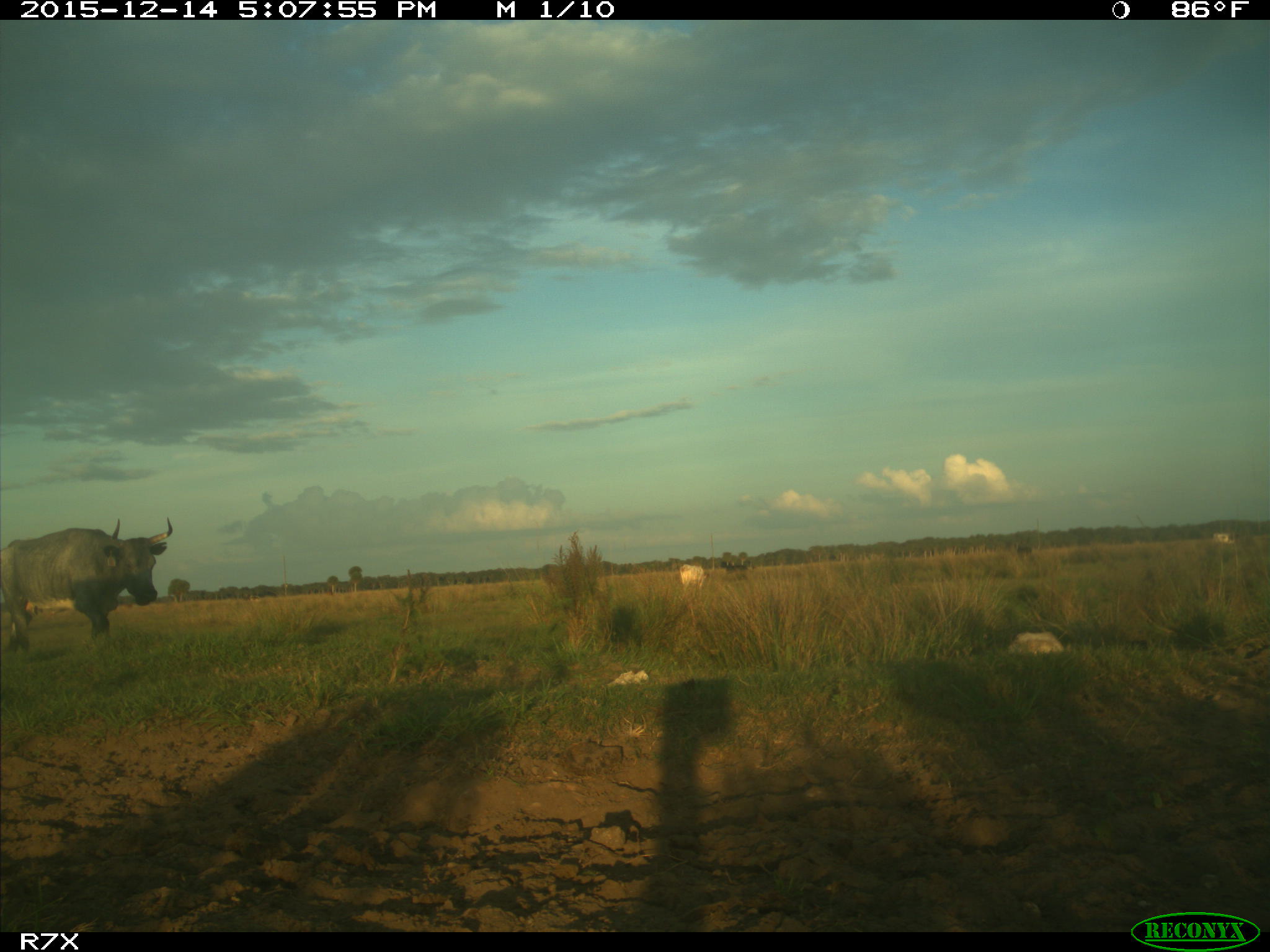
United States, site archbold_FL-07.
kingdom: Animalia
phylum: Chordata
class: Mammalia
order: Artiodactyla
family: Bovidae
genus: Bos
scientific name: Bos taurus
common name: domestic cow